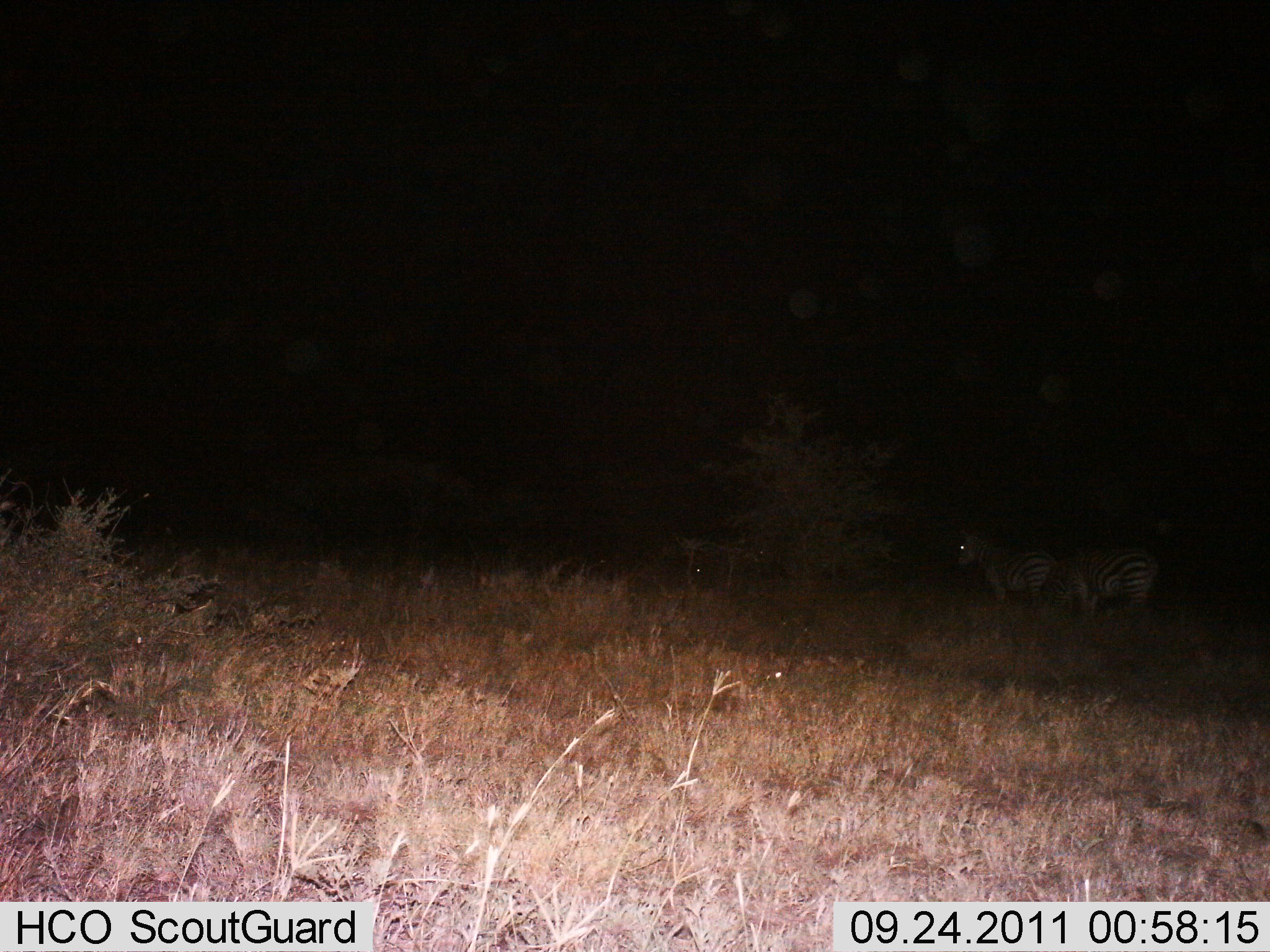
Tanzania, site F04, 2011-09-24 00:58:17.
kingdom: Animalia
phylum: Chordata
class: Mammalia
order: Perissodactyla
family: Equidae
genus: Equus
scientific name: Equus quagga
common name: plains zebra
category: zebra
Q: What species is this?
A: Zebra (plains zebra) (Equus quagga).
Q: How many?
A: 2.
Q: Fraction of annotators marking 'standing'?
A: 100%.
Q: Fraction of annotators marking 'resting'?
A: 0%.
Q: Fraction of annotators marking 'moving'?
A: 0%.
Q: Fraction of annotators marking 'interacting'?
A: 0%.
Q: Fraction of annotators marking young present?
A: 0%.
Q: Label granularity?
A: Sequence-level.